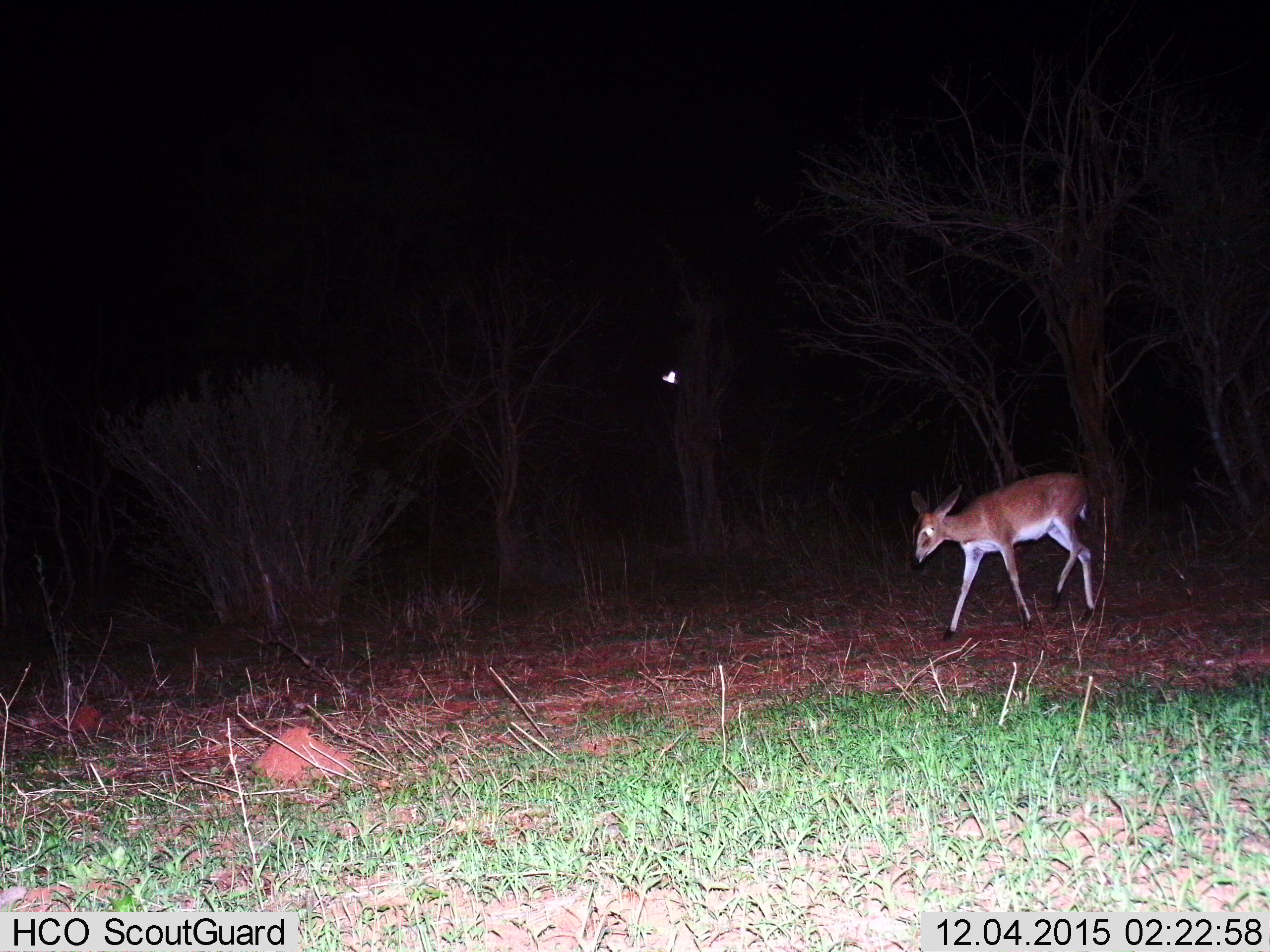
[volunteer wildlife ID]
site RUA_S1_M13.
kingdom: Animalia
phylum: Chordata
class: Mammalia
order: Artiodactyla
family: Bovidae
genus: Sylvicapra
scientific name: Sylvicapra grimmia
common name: common duiker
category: duikercommongrey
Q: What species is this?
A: Duikercommongrey (common duiker) (Sylvicapra grimmia).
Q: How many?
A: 1.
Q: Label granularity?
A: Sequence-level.